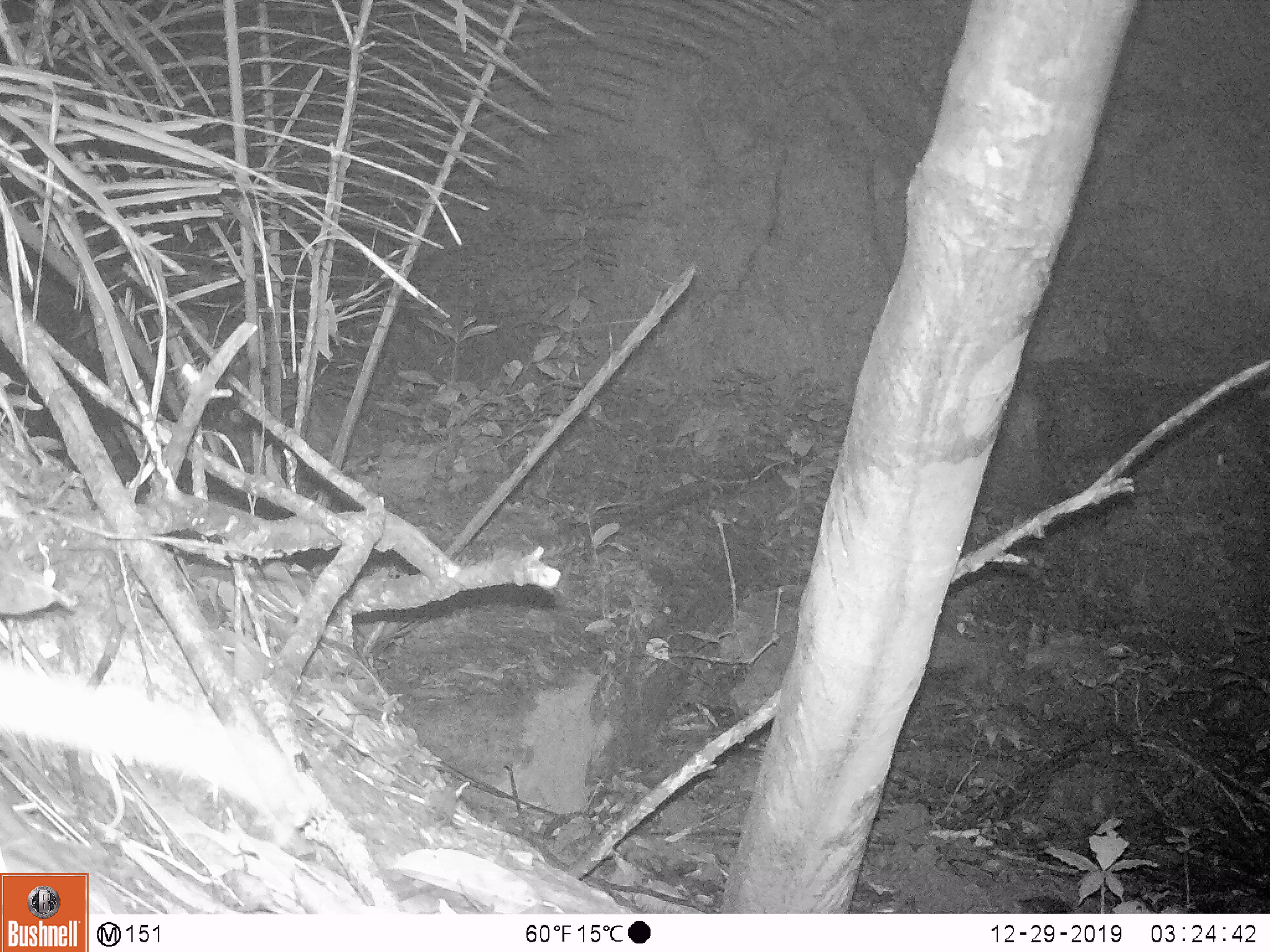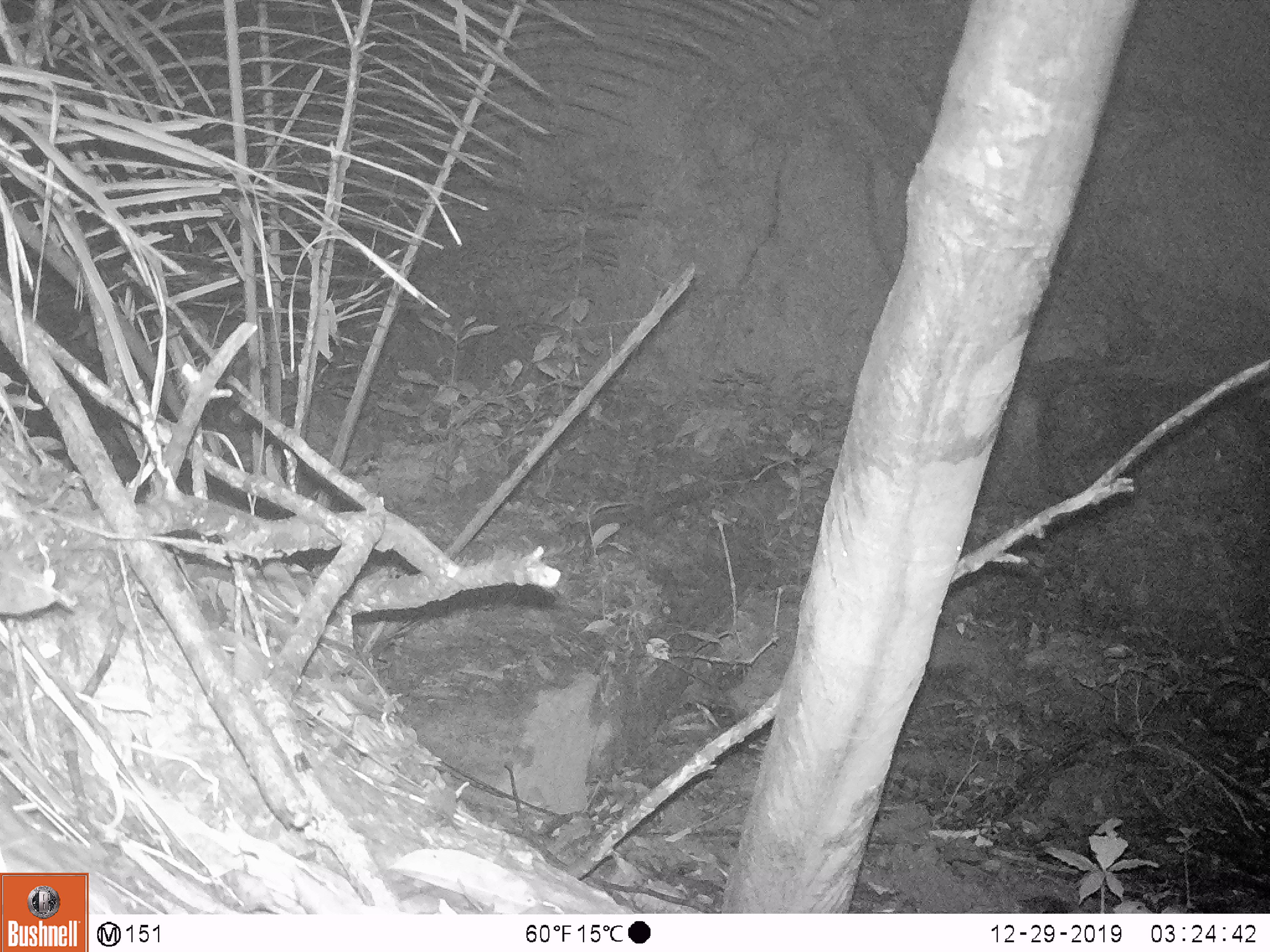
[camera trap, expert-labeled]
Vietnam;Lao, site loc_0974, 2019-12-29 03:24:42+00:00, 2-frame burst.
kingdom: Animalia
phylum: Chordata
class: Mammalia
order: Rodentia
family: Muridae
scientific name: Muridae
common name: old-world mice and rats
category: unidentified murid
Unidentified murid (old-world mice and rats) (Muridae). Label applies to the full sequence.